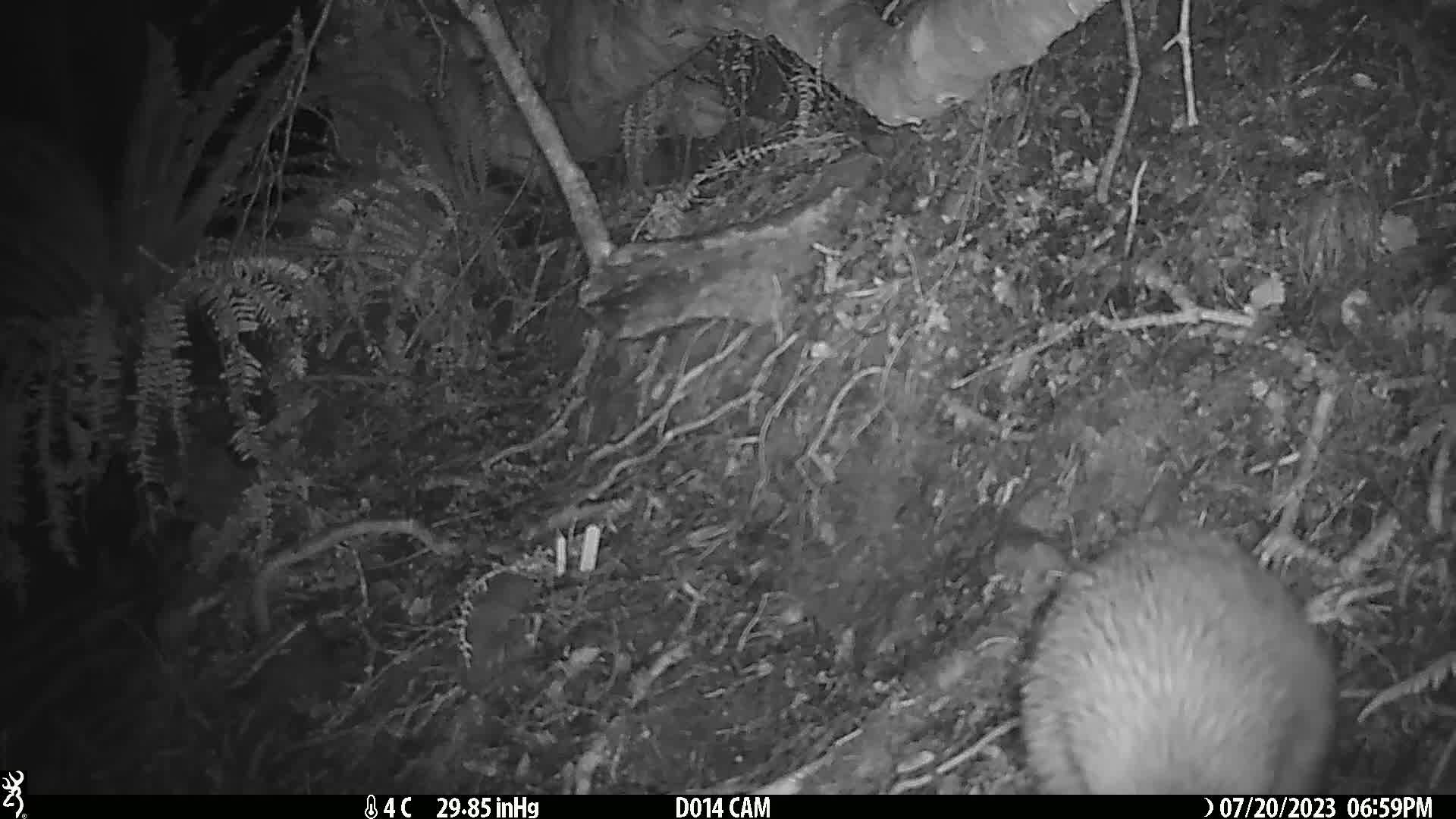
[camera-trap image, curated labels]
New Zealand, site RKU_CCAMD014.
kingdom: Animalia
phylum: Chordata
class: Aves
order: Apterygiformes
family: Apterygidae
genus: Apteryx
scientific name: Apteryx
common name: kiwi